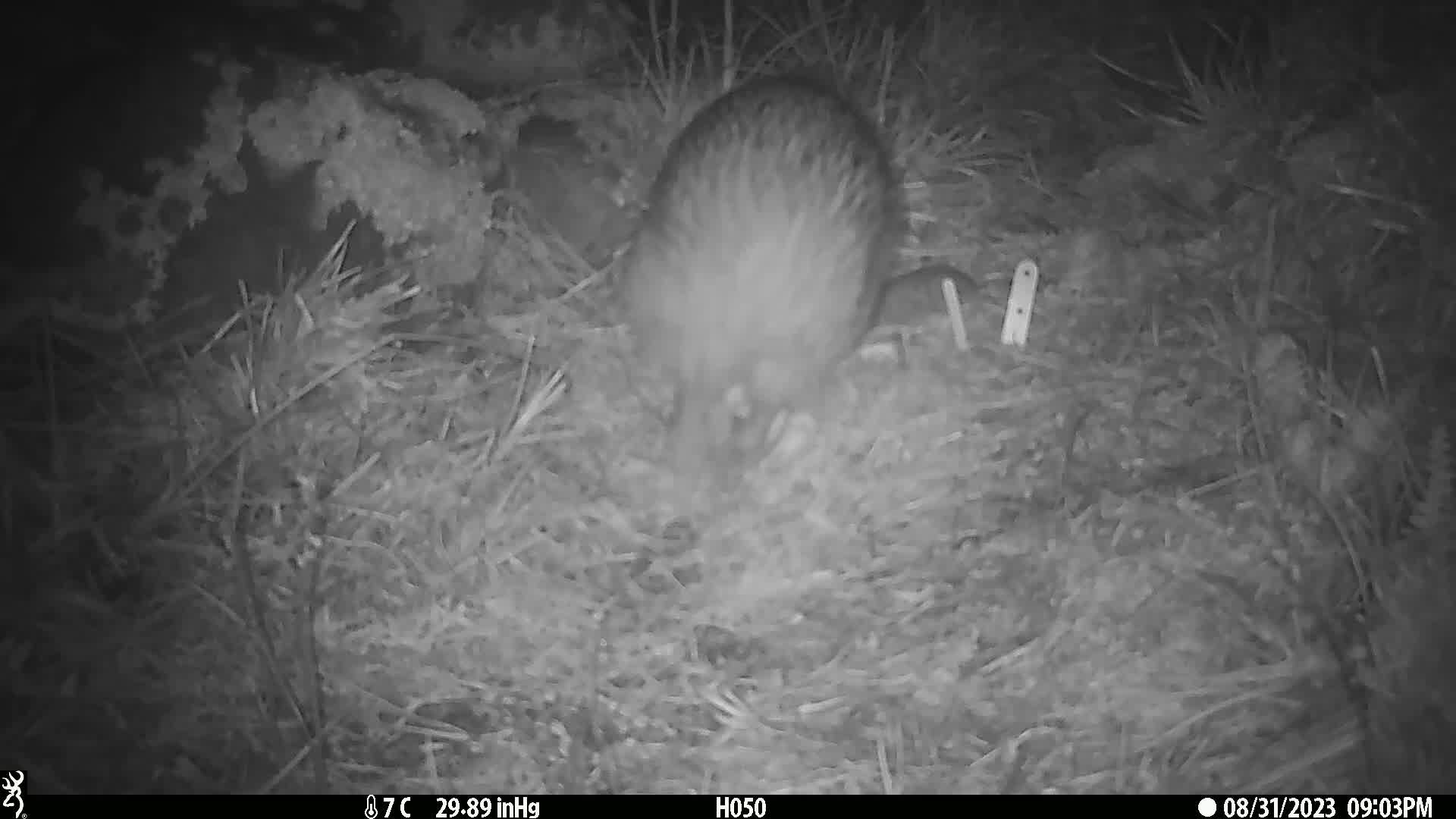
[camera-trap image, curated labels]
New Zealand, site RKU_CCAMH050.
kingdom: Animalia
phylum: Chordata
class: Aves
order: Apterygiformes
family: Apterygidae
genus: Apteryx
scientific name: Apteryx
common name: kiwi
Kiwi (Apteryx).